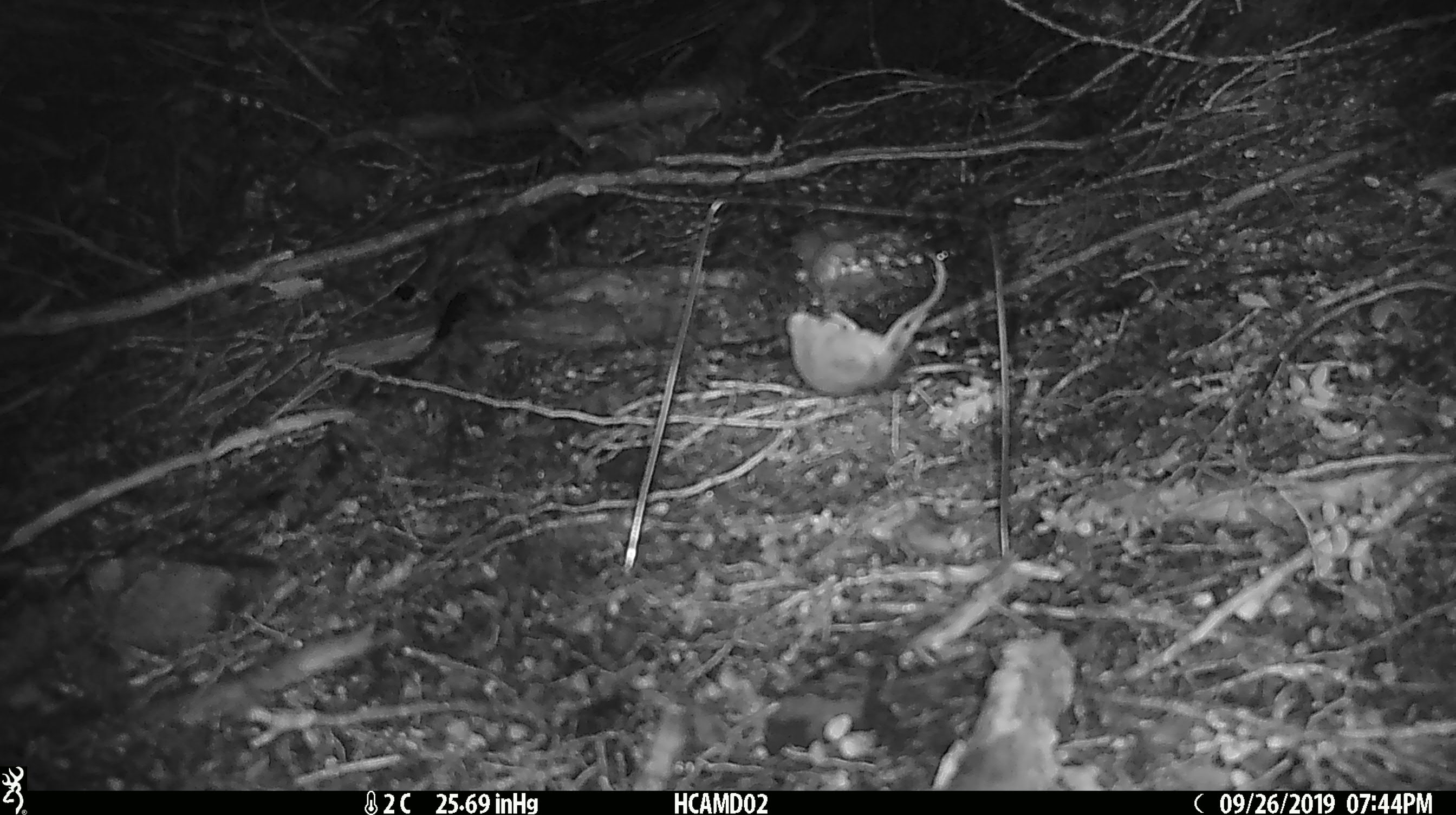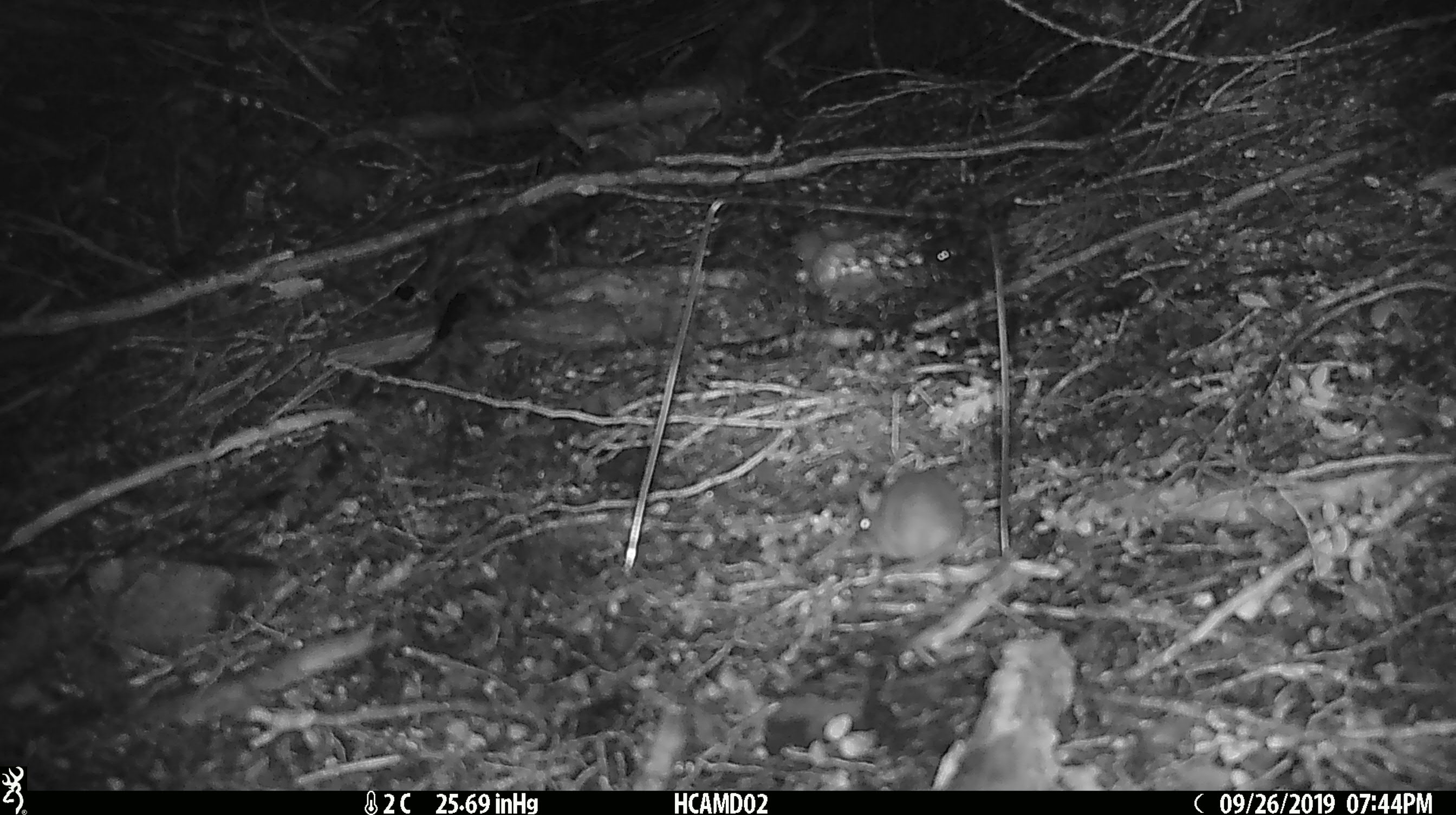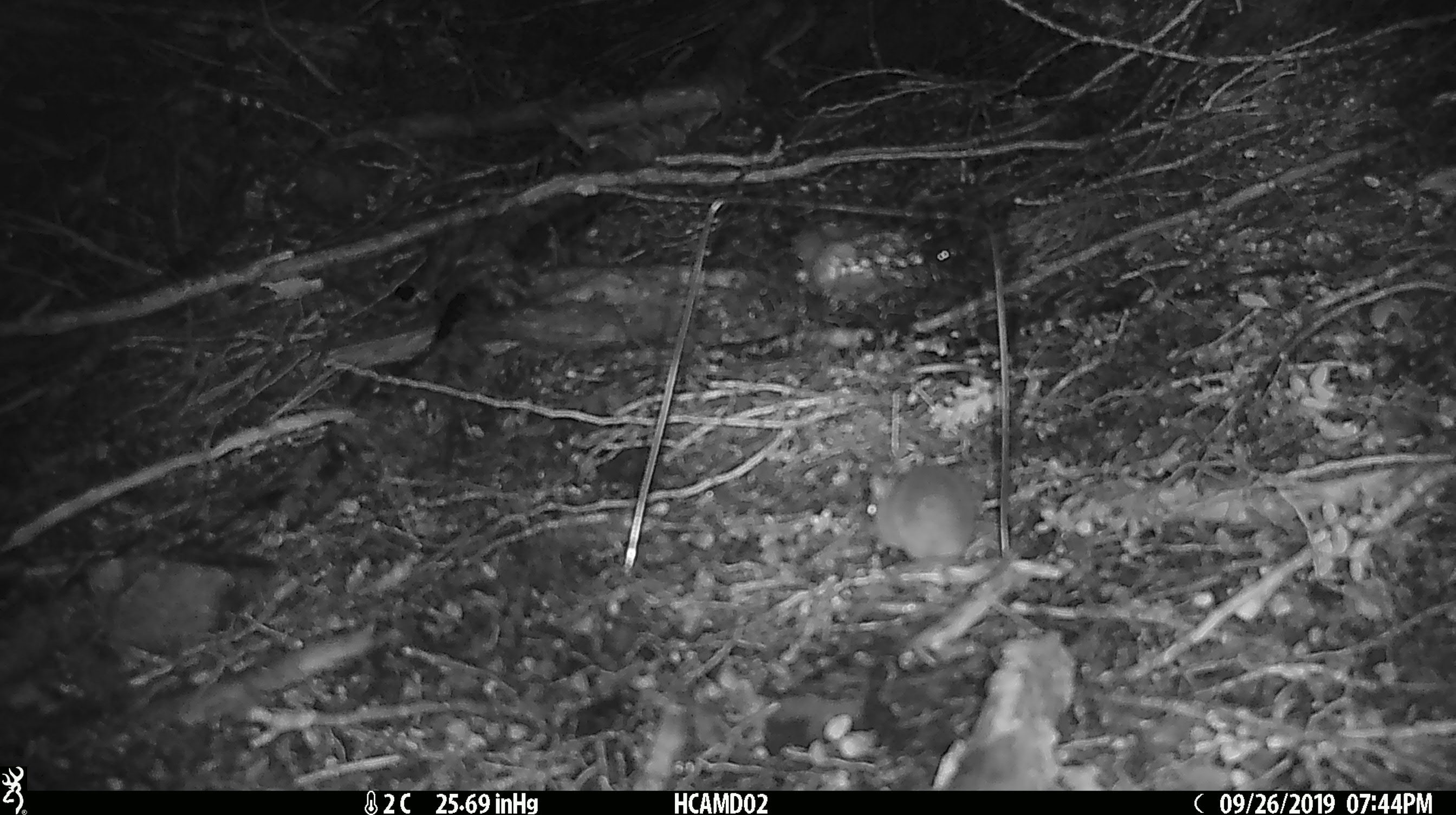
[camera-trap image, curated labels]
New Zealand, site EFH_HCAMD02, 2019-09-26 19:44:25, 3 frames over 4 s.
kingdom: Animalia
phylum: Chordata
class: Mammalia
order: Rodentia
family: Muridae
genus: Mus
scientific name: Mus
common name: mouse